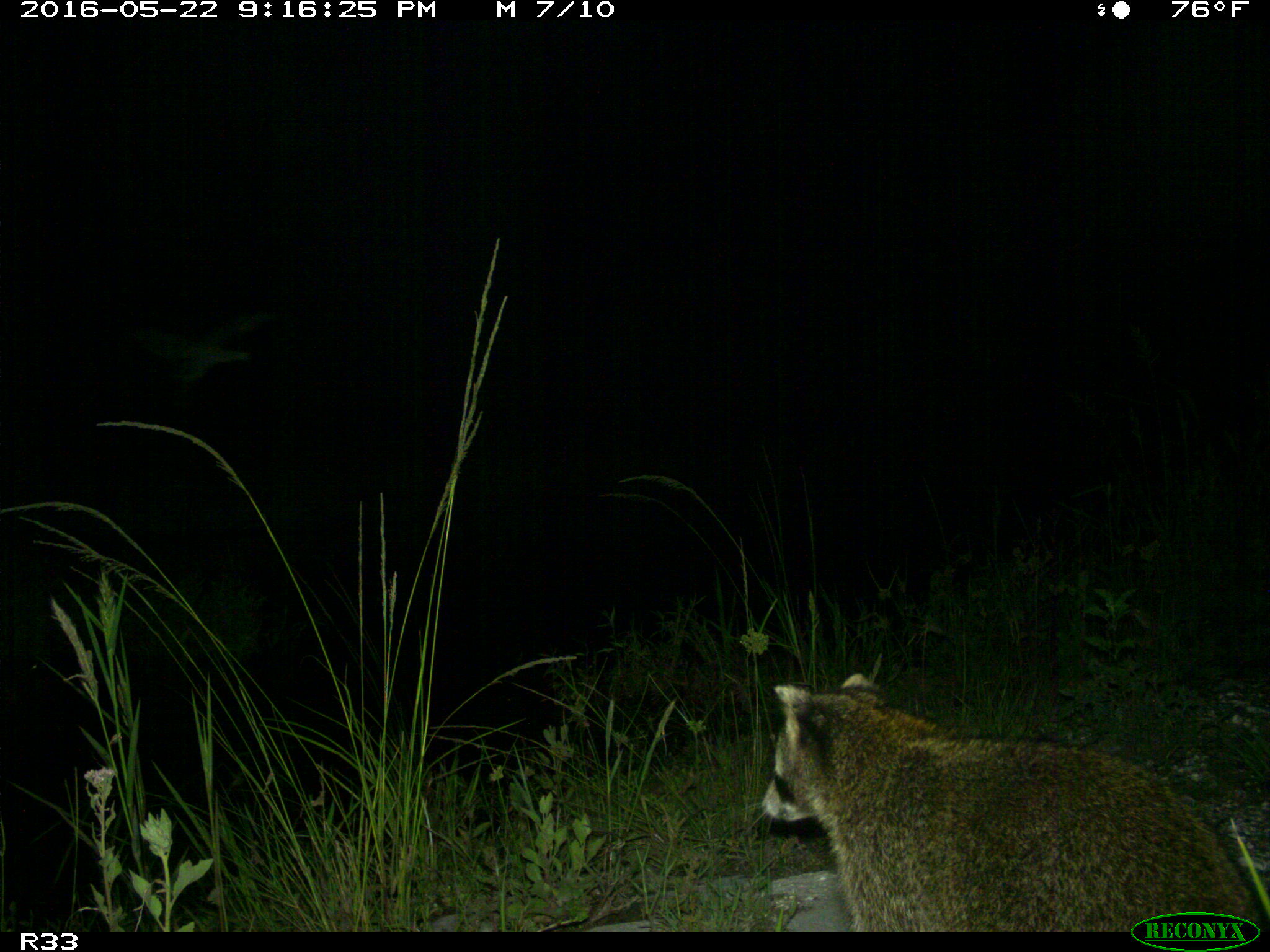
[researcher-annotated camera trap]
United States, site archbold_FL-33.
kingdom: Animalia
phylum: Chordata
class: Mammalia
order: Carnivora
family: Procyonidae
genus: Procyon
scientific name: Procyon lotor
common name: common raccoon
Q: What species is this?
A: Procyon lotor (common raccoon).